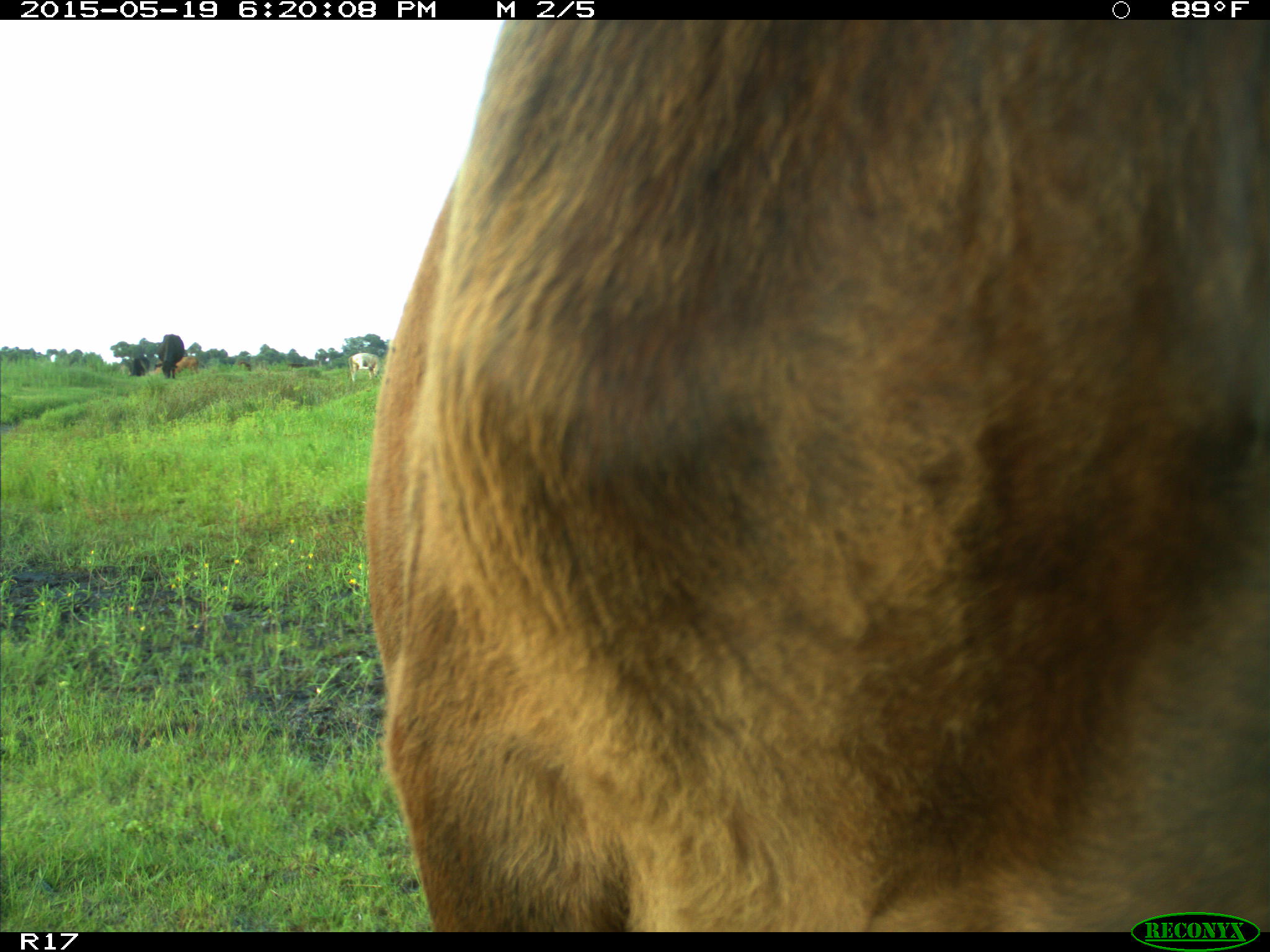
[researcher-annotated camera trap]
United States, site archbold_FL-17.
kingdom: Animalia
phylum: Chordata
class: Mammalia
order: Artiodactyla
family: Bovidae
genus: Bos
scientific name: Bos taurus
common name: domestic cow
Bos taurus (domestic cow).